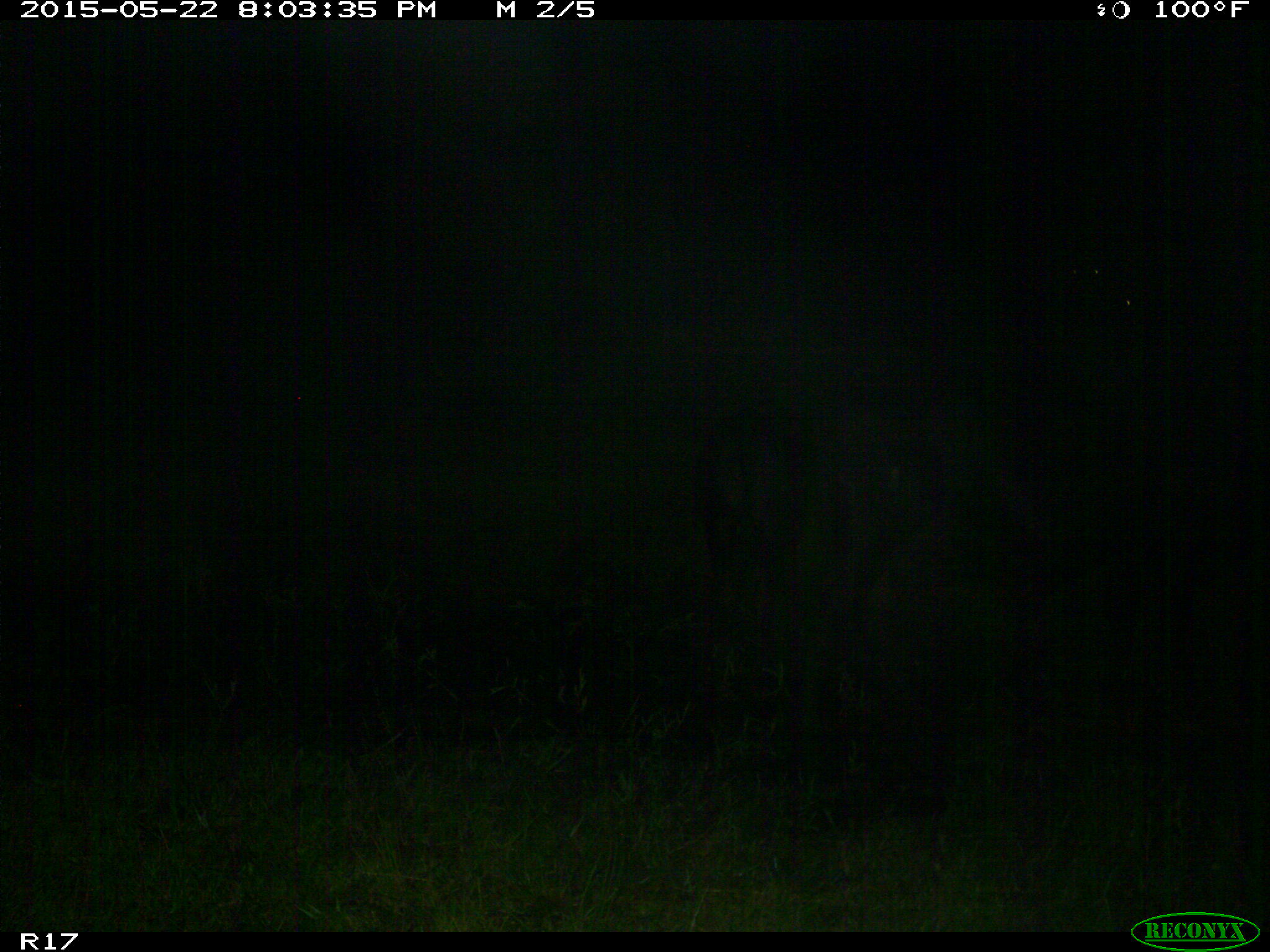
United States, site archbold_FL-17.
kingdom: Animalia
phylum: Chordata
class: Mammalia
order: Artiodactyla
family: Bovidae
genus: Bos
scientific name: Bos taurus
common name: domestic cow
Bos taurus (domestic cow).